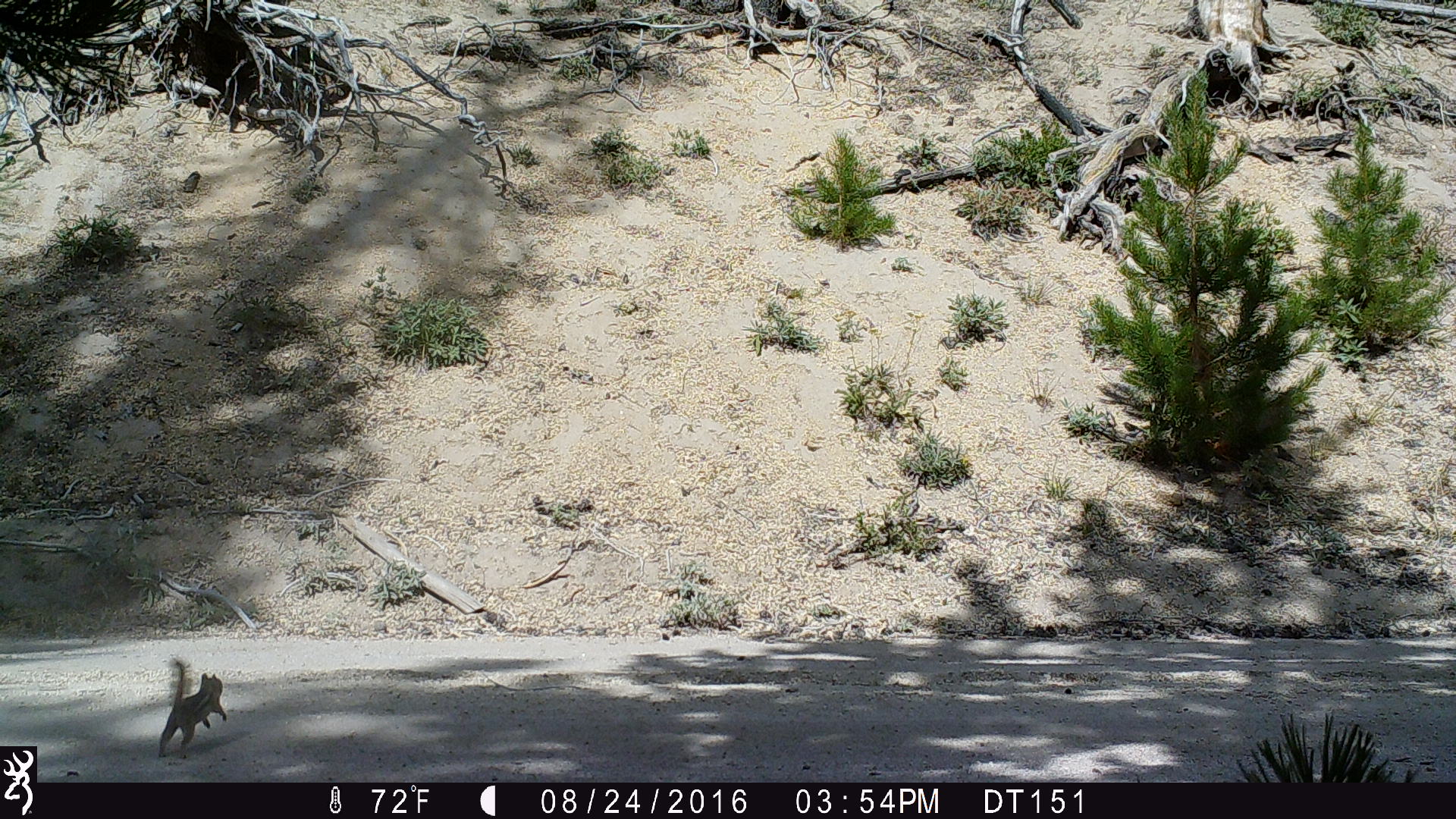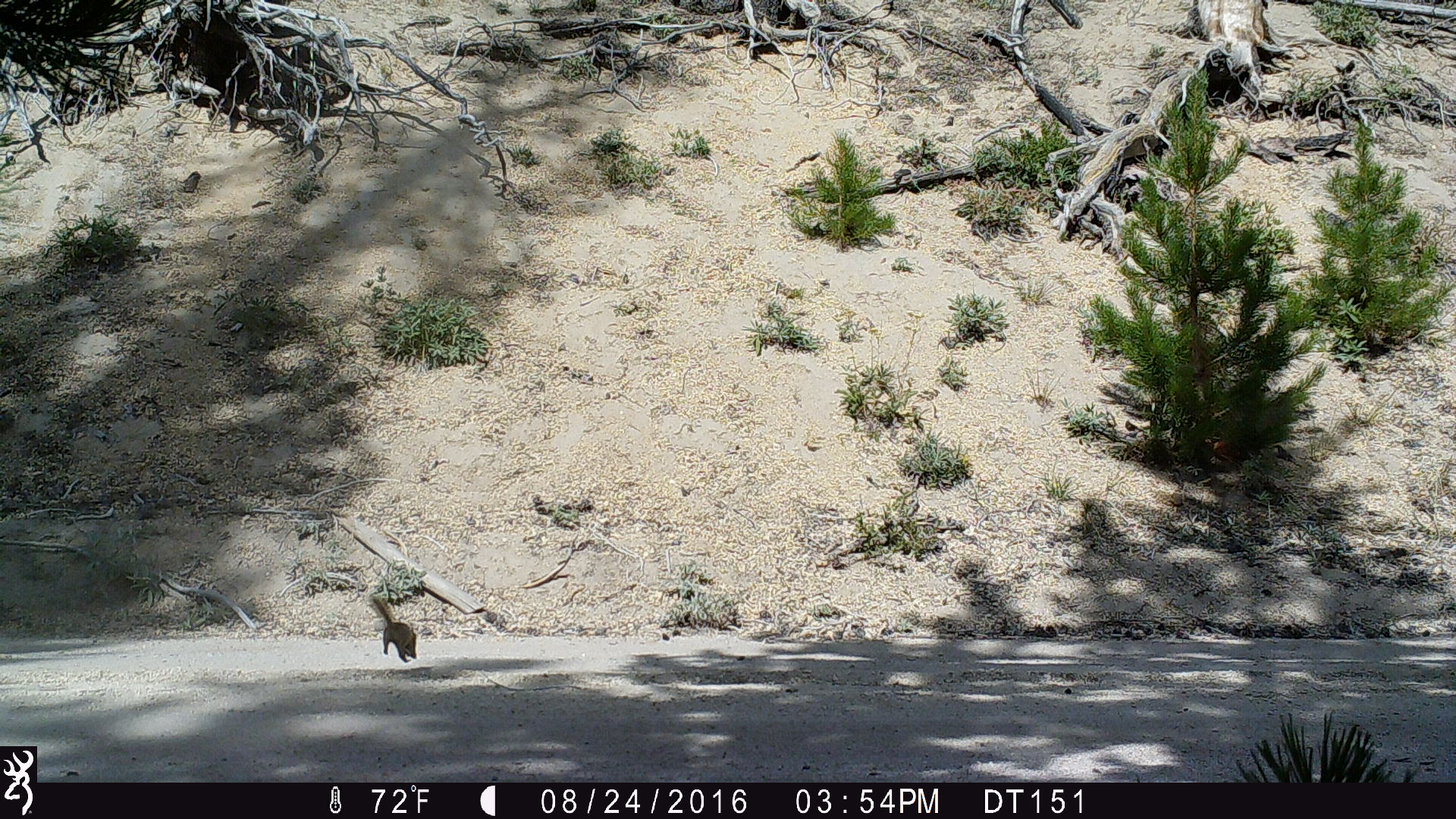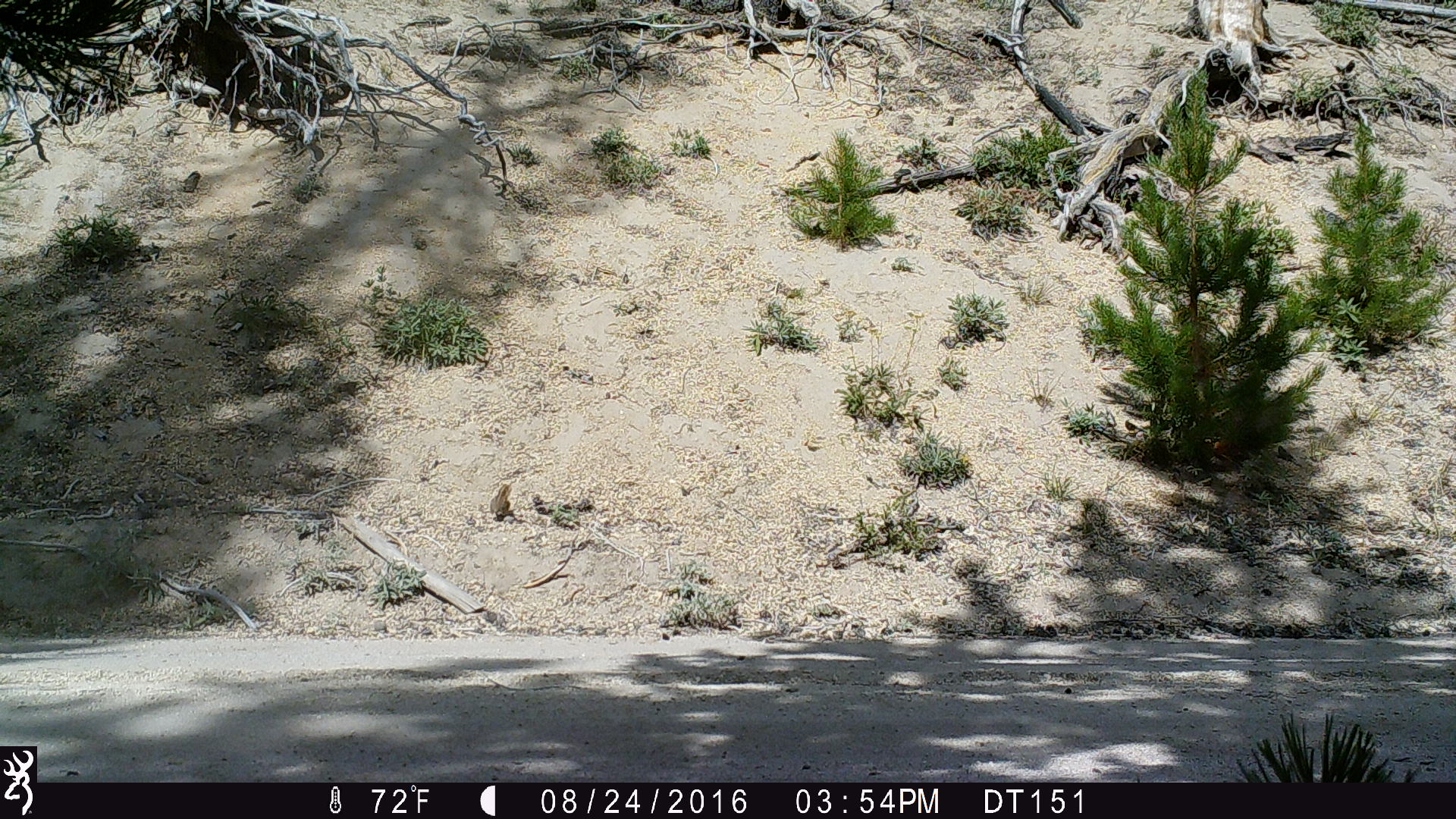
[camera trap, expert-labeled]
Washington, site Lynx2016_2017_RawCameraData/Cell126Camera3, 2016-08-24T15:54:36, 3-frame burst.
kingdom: Animalia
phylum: Chordata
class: Mammalia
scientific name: Mammalia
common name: small mammal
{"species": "small mammal (Mammalia)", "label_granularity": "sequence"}